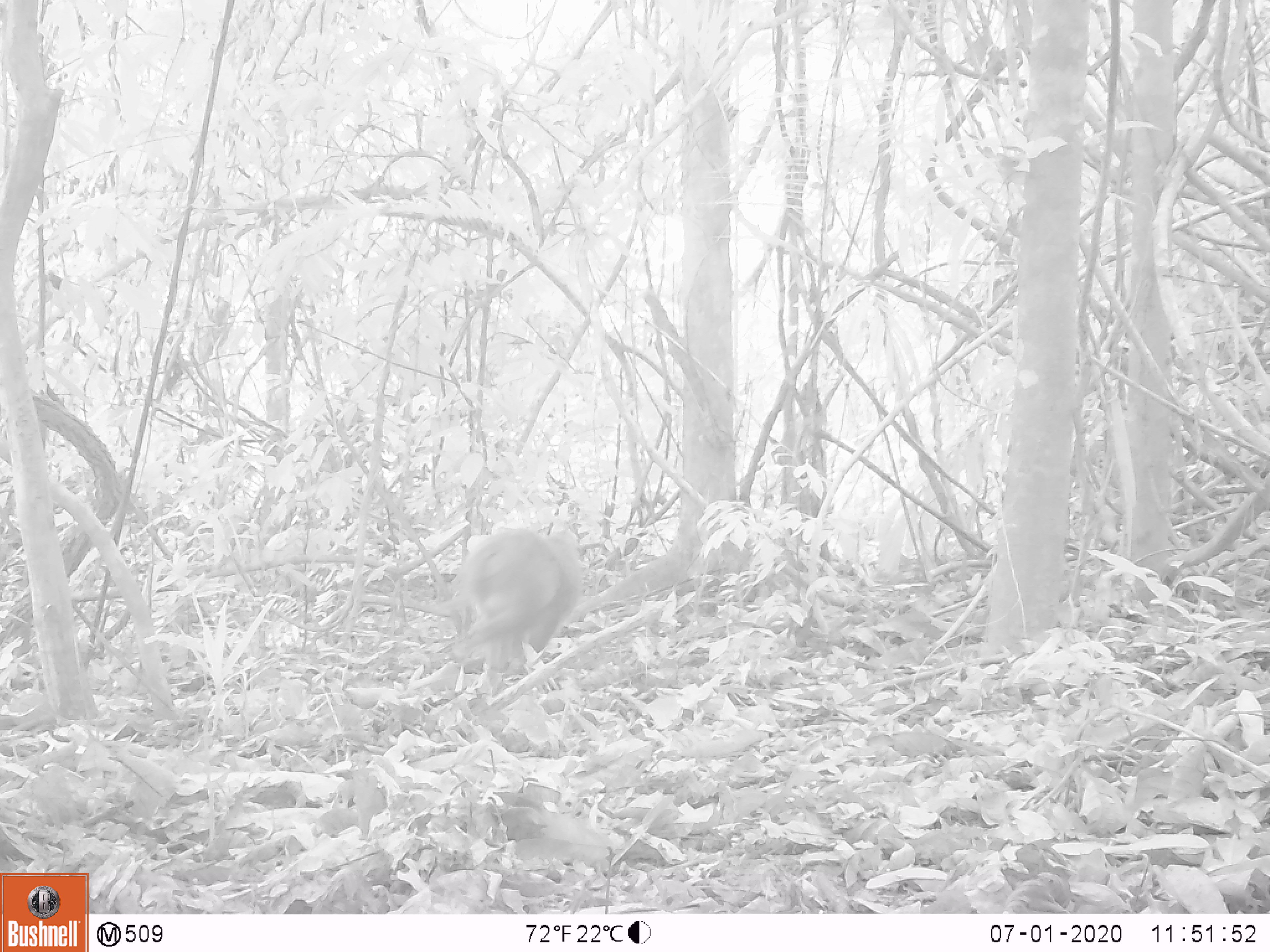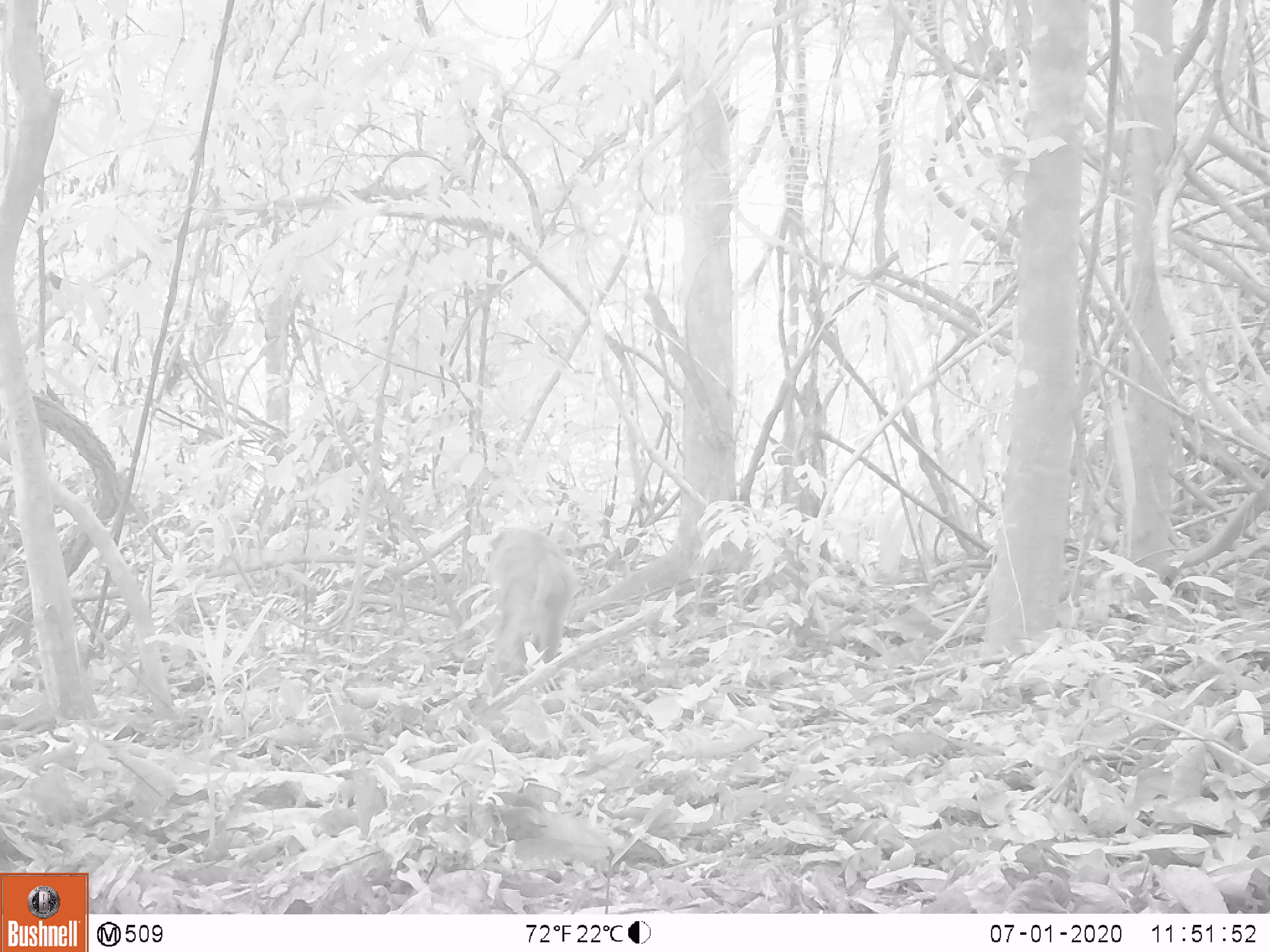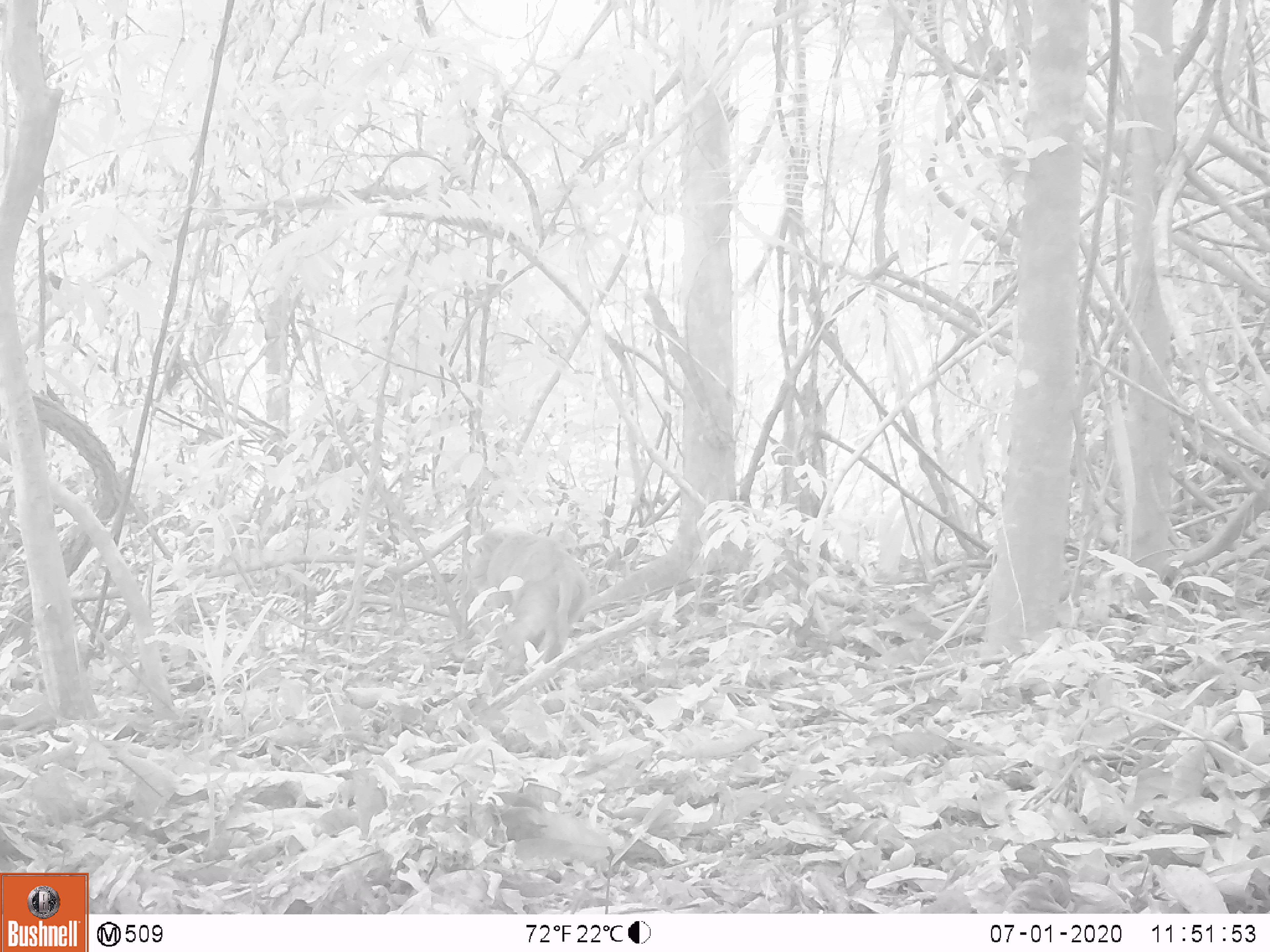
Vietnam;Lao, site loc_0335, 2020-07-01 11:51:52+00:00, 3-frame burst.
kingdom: Animalia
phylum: Chordata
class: Mammalia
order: Primates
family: Cercopithecidae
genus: Macaca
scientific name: Macaca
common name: macaques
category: assam or rhesus macaque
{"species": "assam or rhesus macaque (macaques) (Macaca)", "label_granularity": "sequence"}